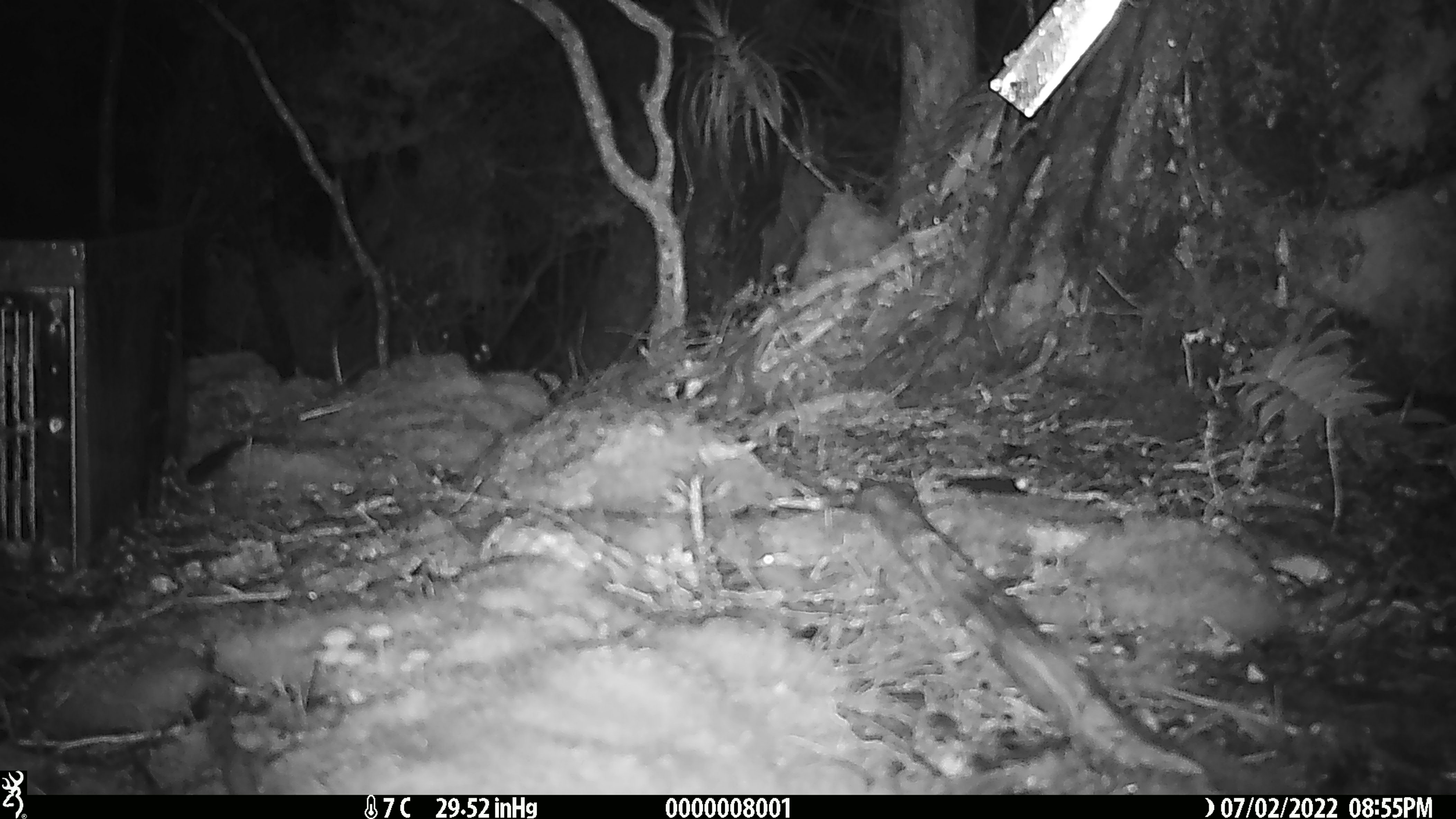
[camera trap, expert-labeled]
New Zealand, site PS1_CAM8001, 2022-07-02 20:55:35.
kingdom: Animalia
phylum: Chordata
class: Mammalia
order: Rodentia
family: Muridae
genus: Mus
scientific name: Mus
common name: mouse